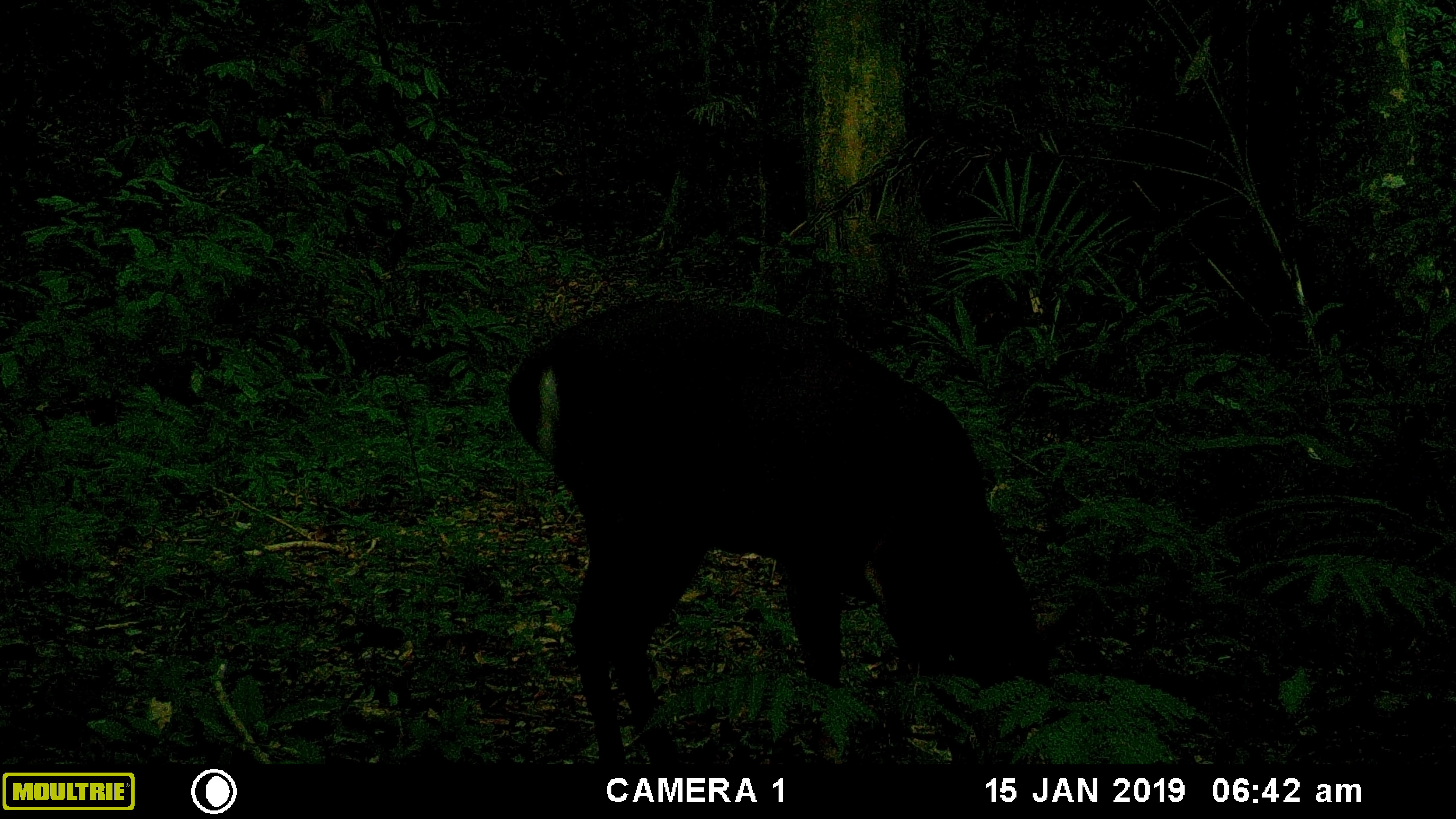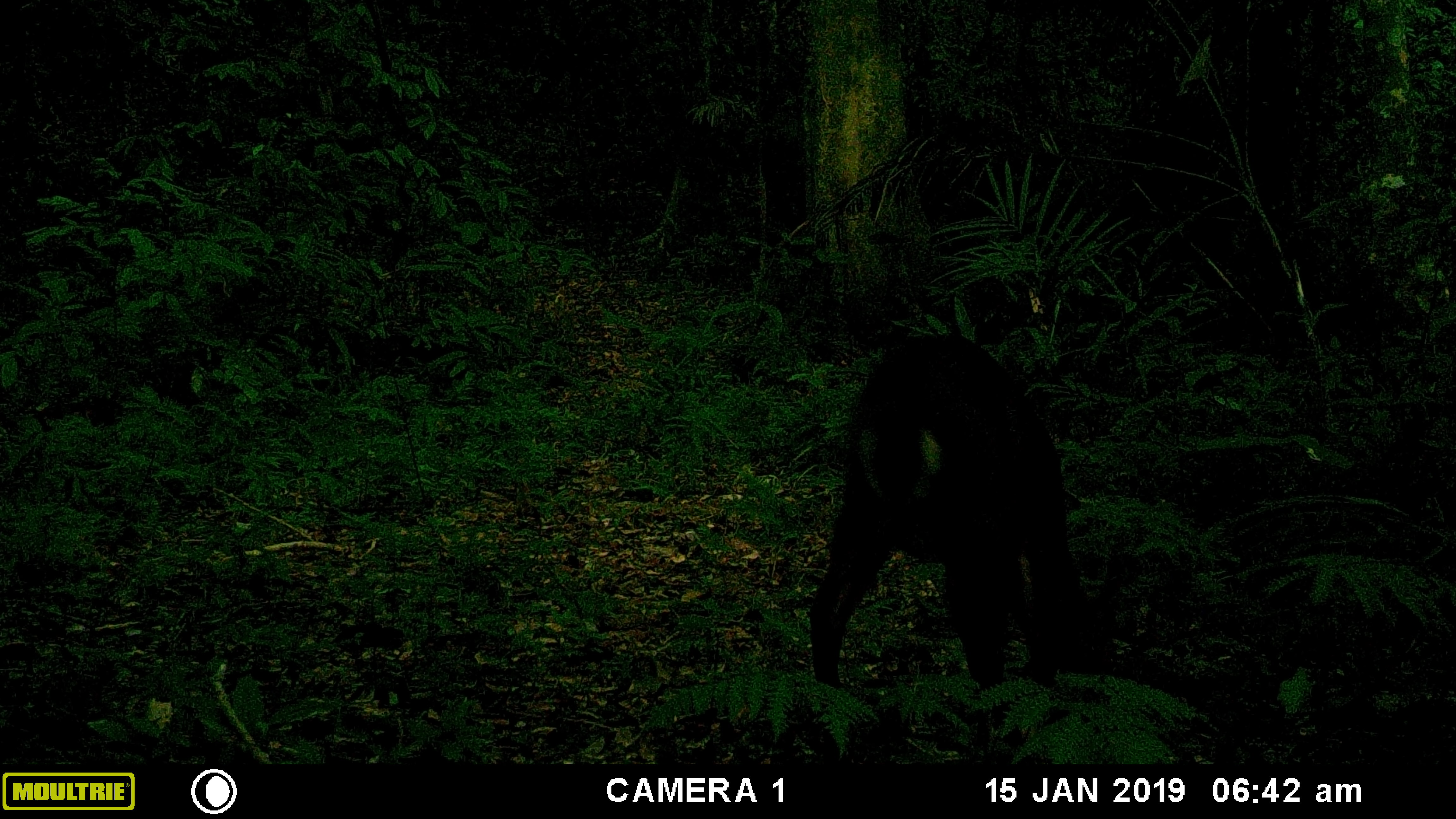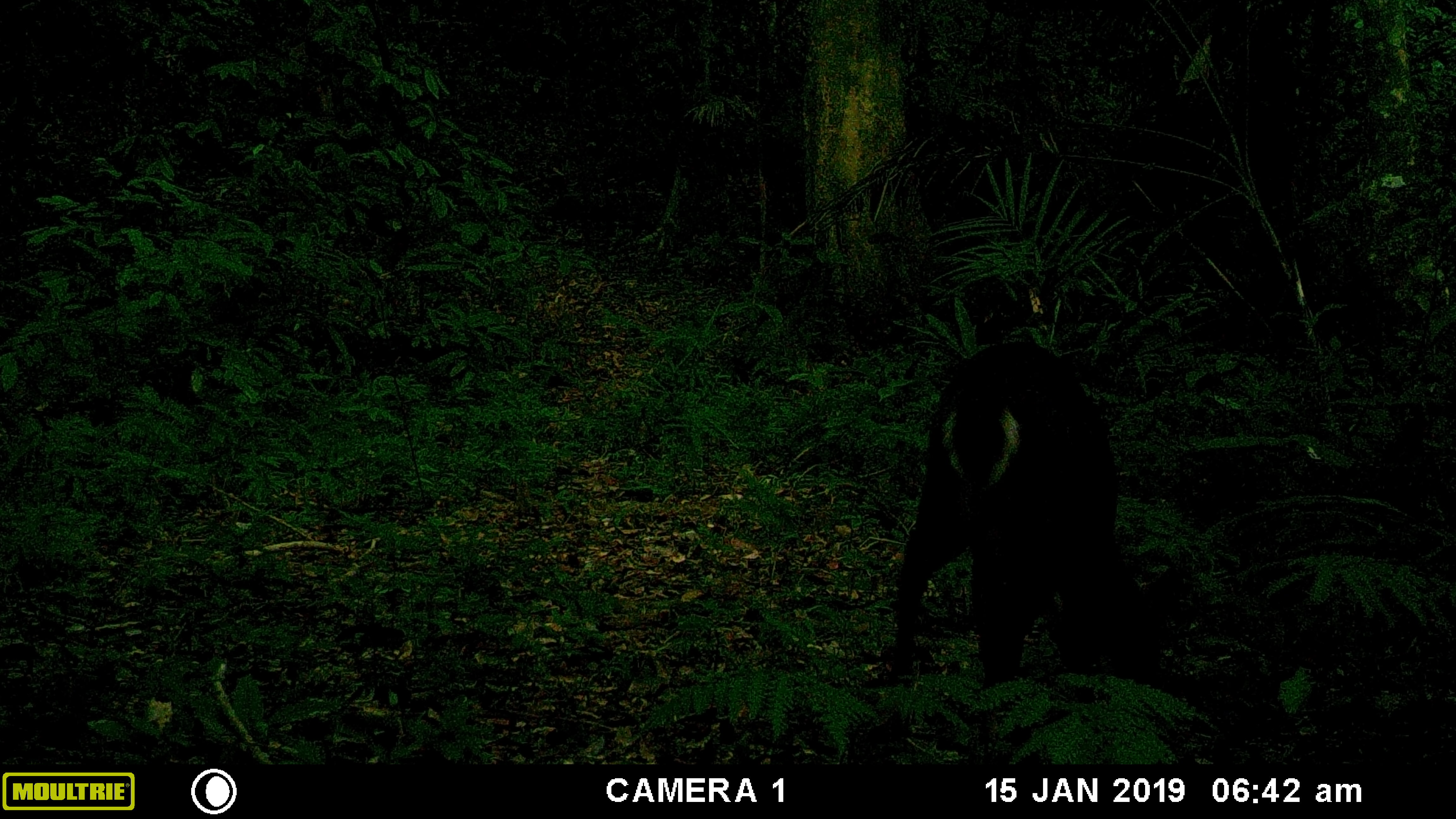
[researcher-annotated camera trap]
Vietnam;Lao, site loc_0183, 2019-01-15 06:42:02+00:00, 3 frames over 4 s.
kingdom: Animalia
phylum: Chordata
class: Mammalia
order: Artiodactyla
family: Cervidae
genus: Muntiacus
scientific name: Muntiacus vuquangensis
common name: large-antlered muntjac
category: large antlered muntjac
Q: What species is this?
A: Large antlered muntjac (large-antlered muntjac) (Muntiacus vuquangensis).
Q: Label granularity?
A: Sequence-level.